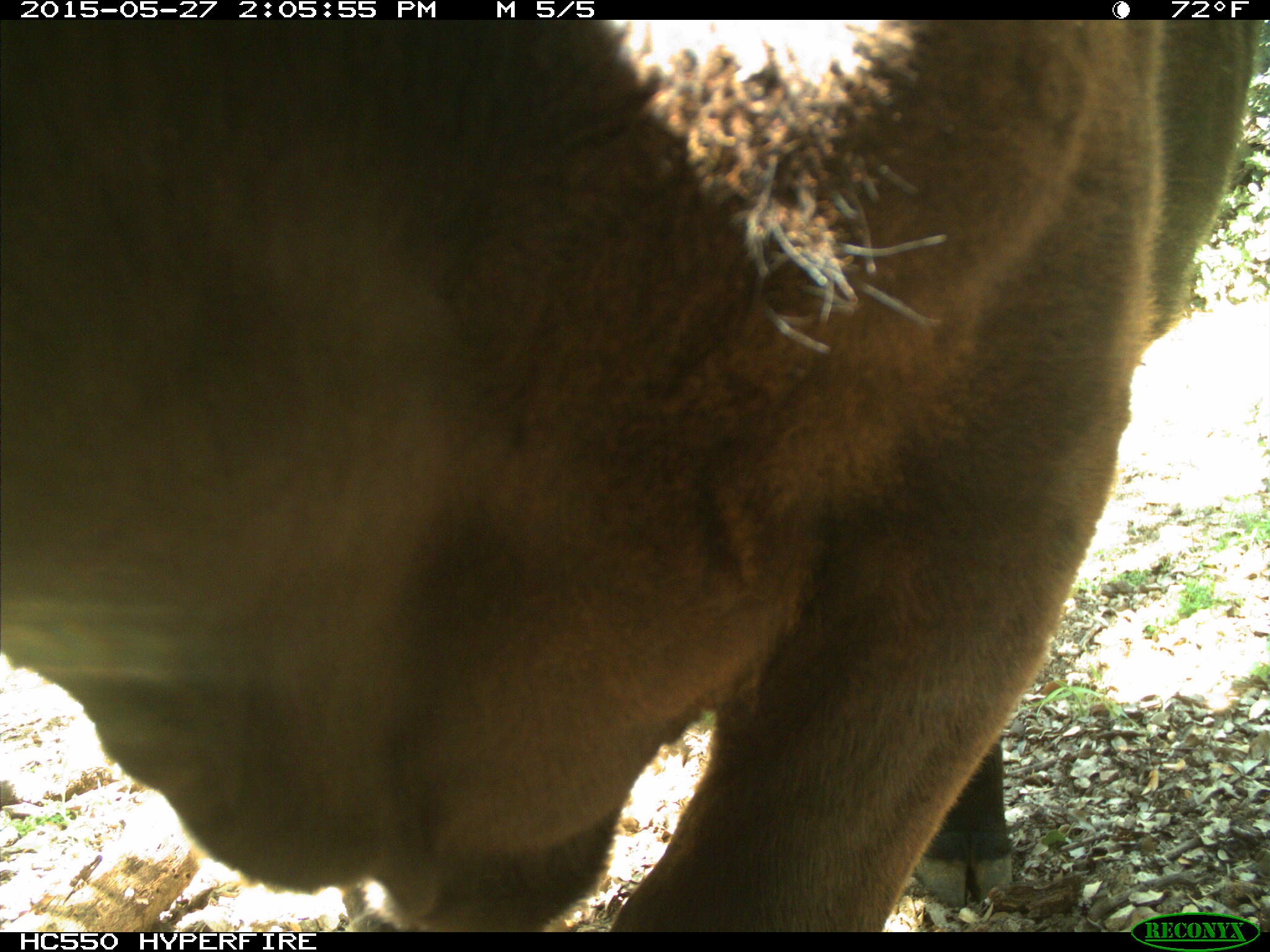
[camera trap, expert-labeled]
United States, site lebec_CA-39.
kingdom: Animalia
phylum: Chordata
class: Mammalia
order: Artiodactyla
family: Bovidae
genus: Bos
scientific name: Bos taurus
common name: domestic cow